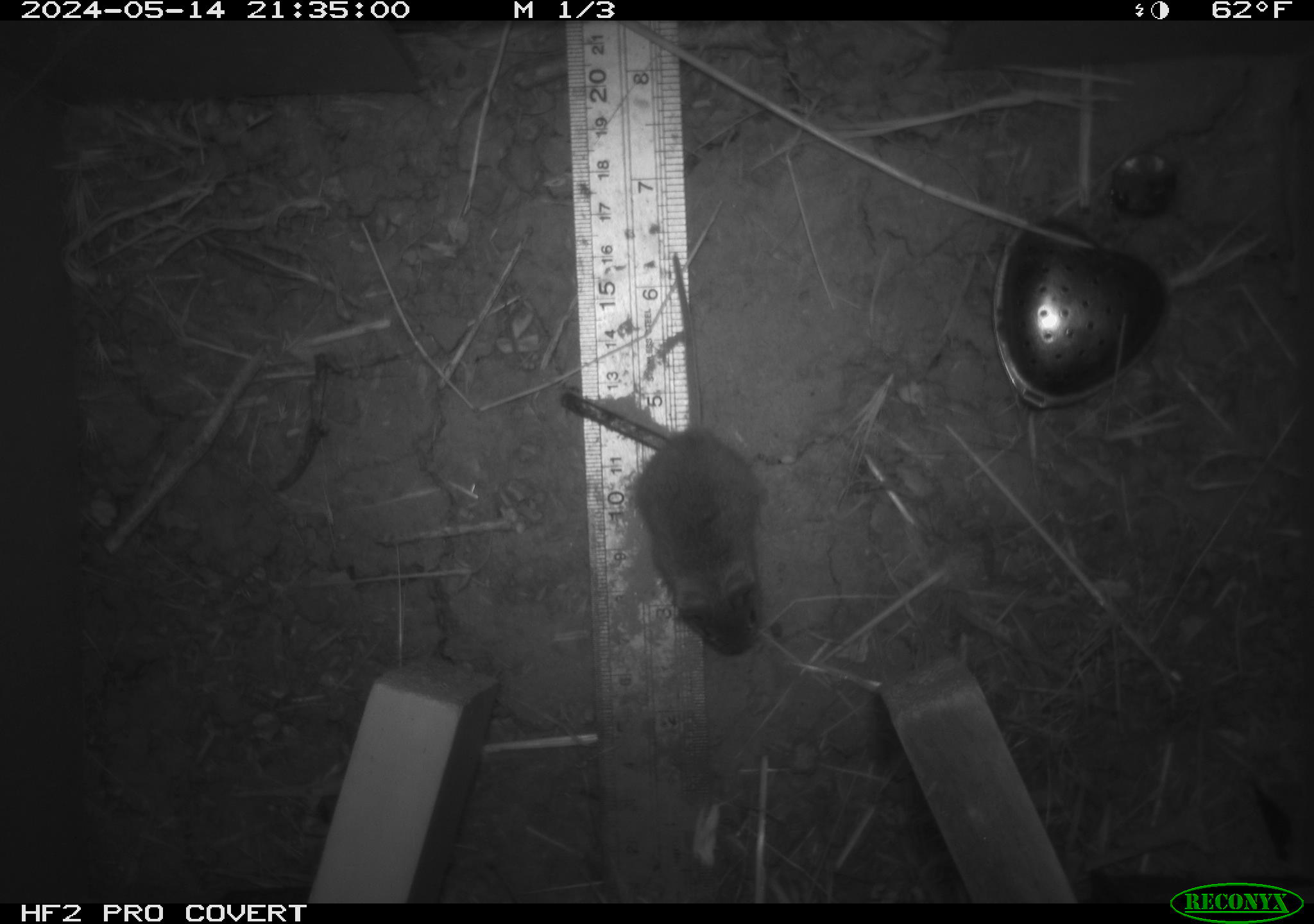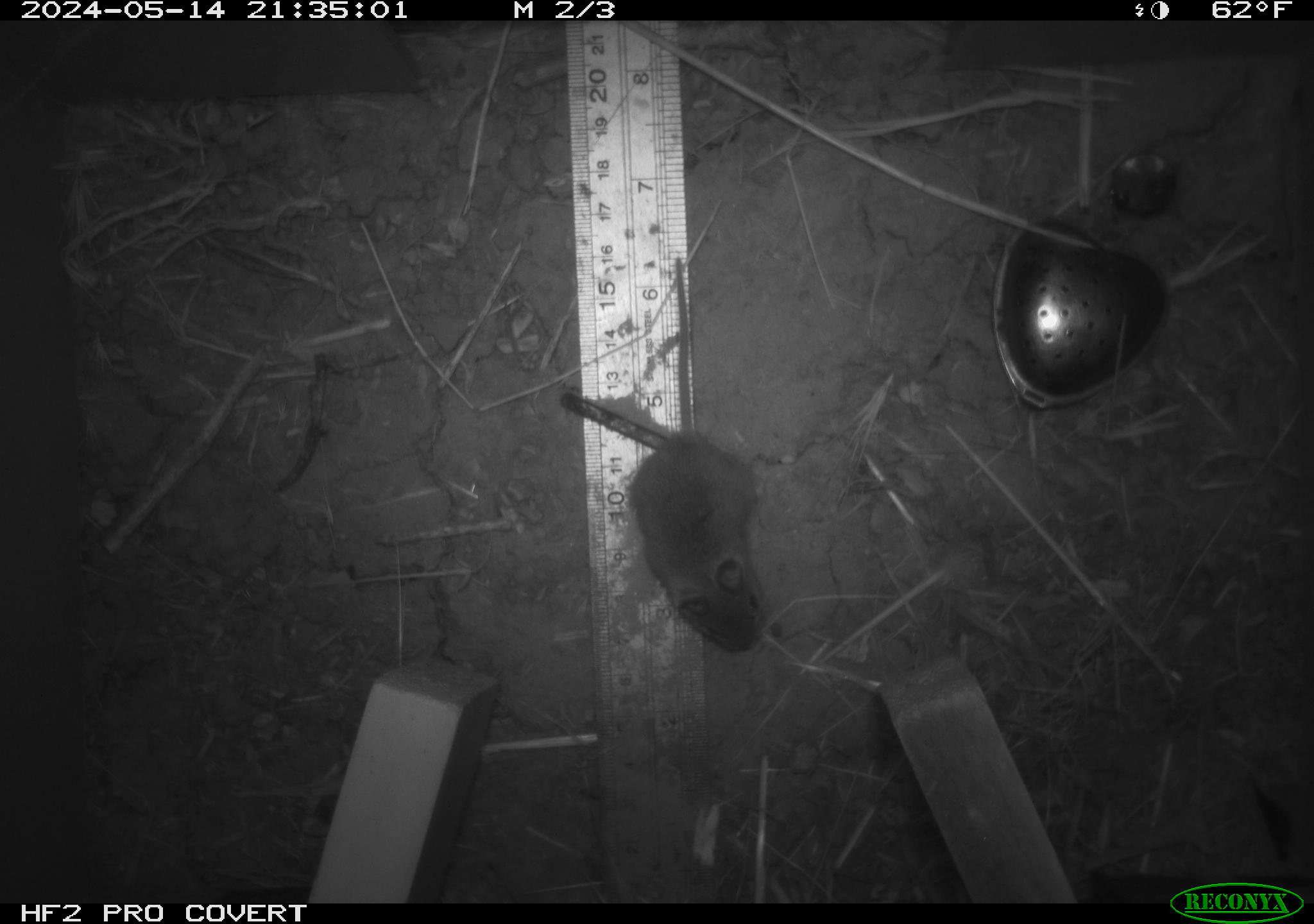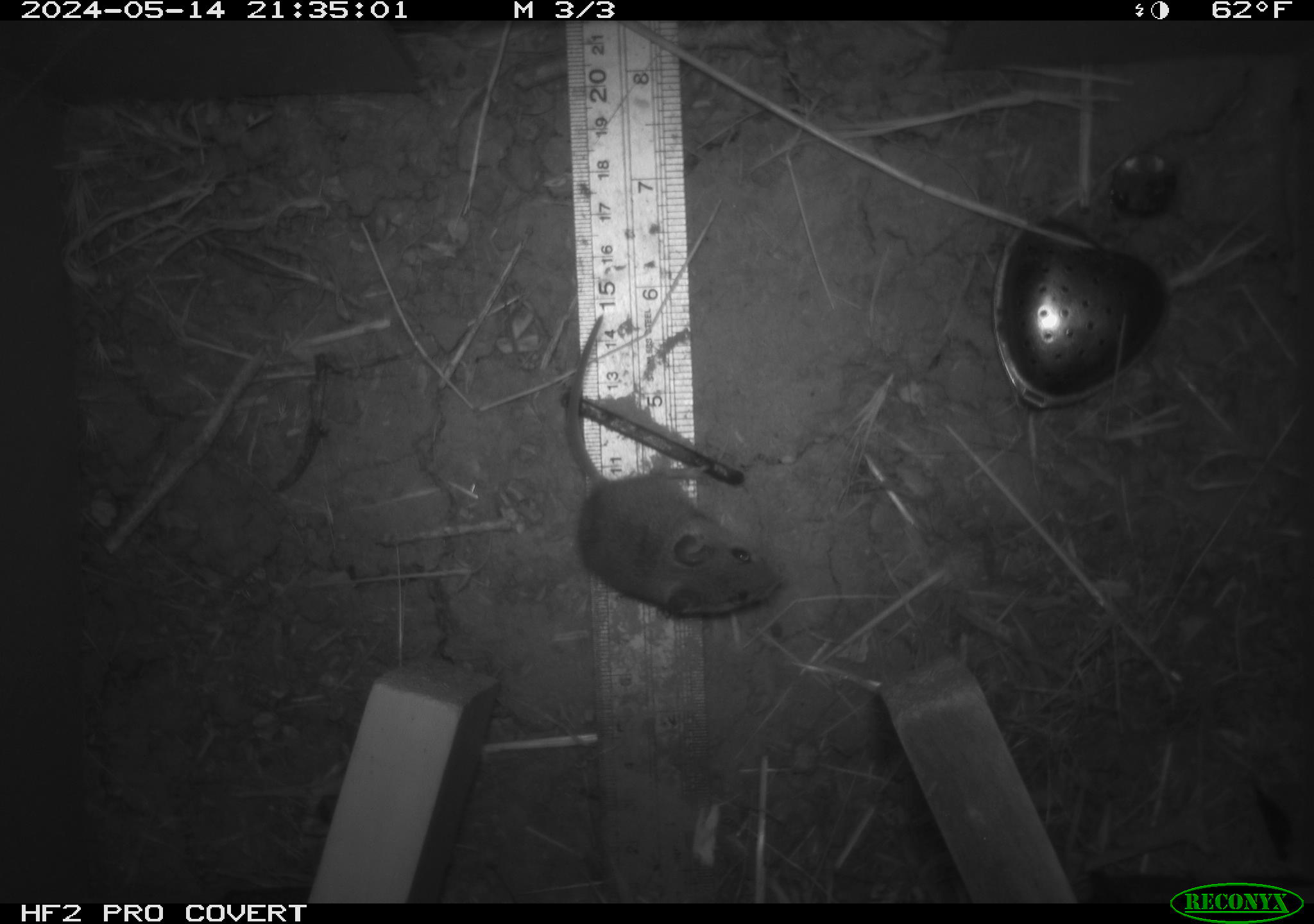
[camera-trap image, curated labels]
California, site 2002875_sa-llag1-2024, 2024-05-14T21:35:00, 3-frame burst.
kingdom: Animalia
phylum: Chordata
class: Mammalia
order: Rodentia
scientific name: Rodentia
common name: mouse species